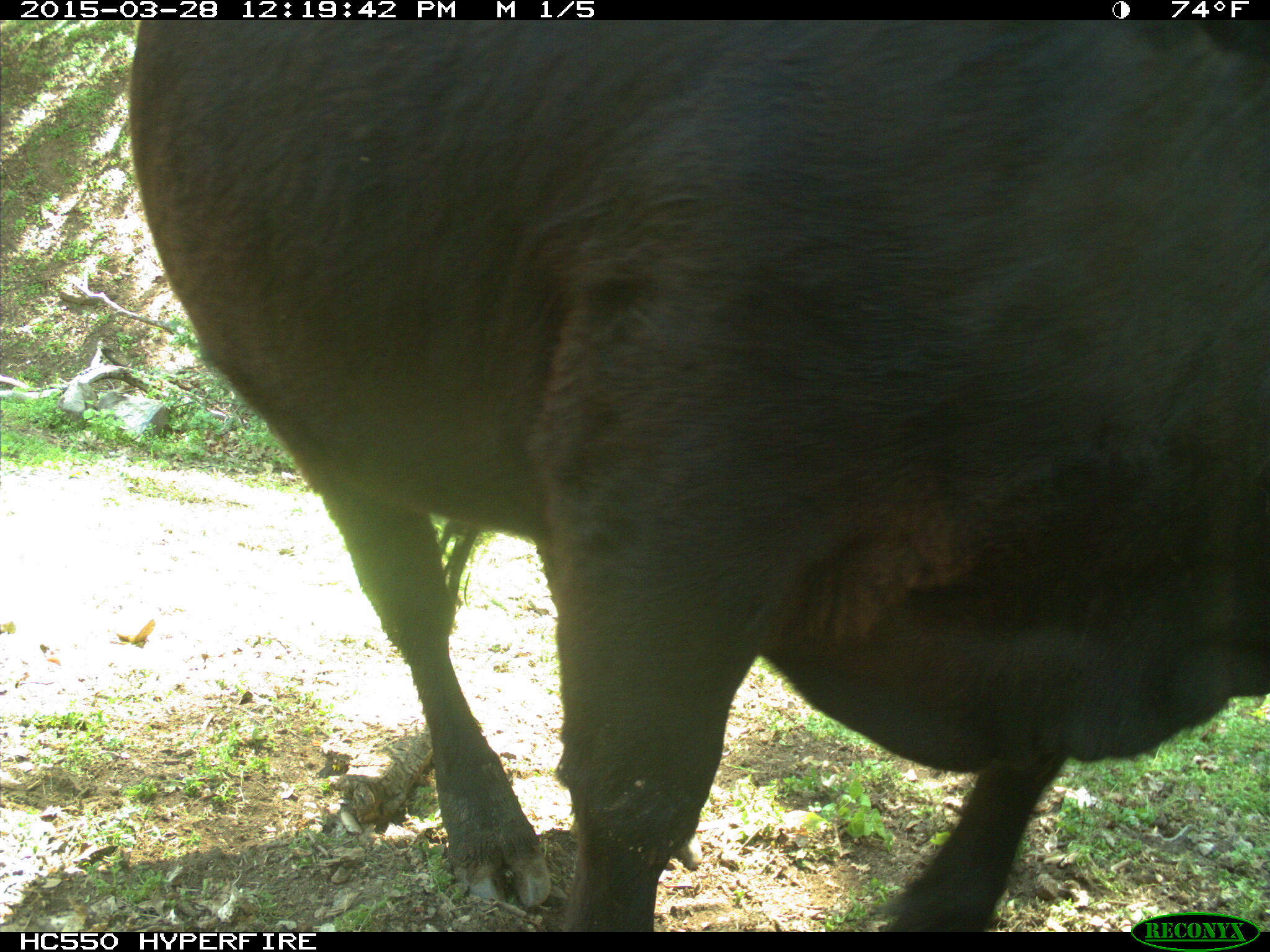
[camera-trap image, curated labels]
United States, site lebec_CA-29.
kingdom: Animalia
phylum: Chordata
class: Mammalia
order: Artiodactyla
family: Bovidae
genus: Bos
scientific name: Bos taurus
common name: domestic cow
Bos taurus (domestic cow).